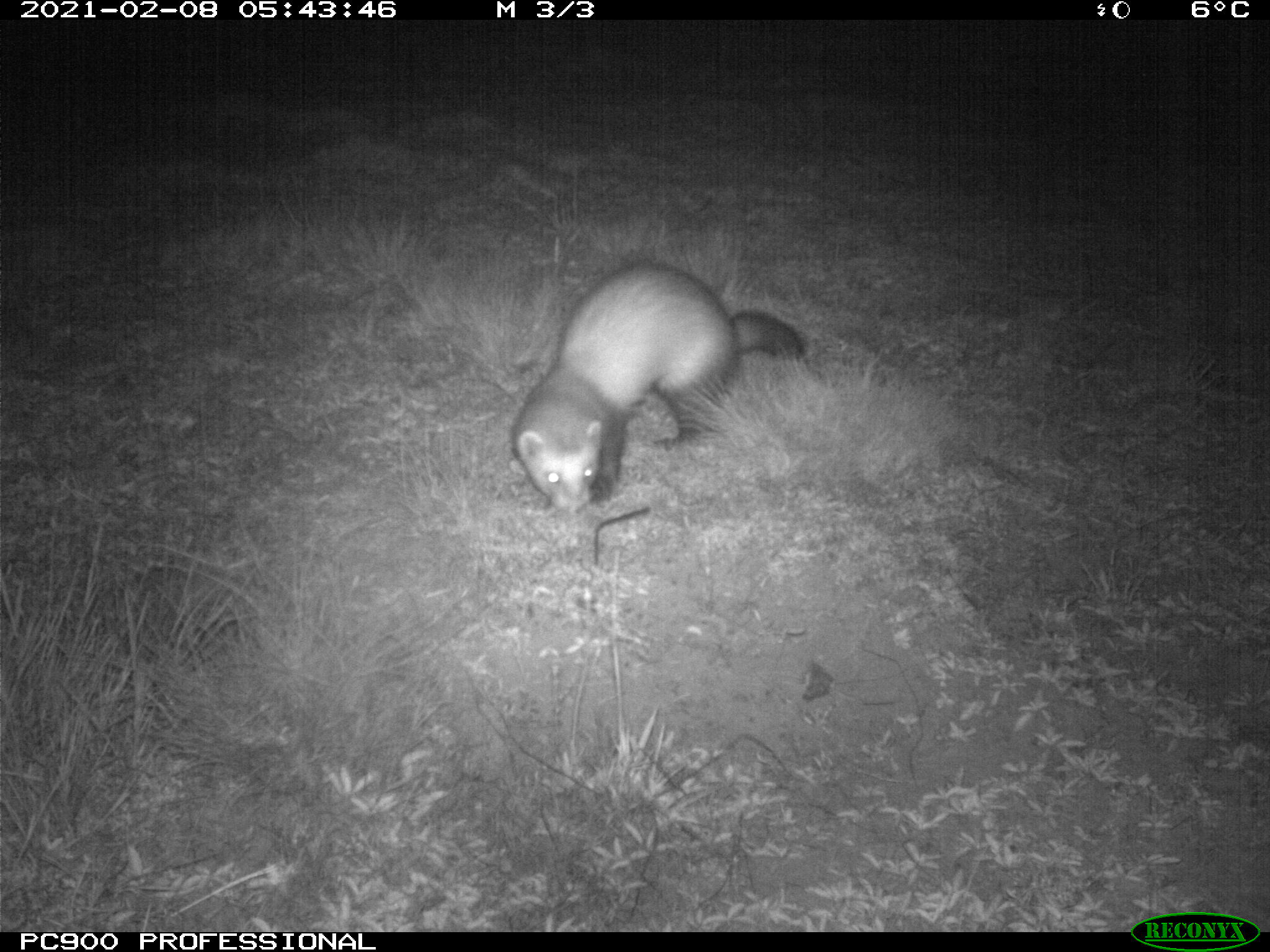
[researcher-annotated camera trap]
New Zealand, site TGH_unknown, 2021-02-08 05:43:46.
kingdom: Animalia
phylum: Chordata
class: Mammalia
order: Carnivora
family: Mustelidae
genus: Mustela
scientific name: Mustela furo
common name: ferret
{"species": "ferret (Mustela furo)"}